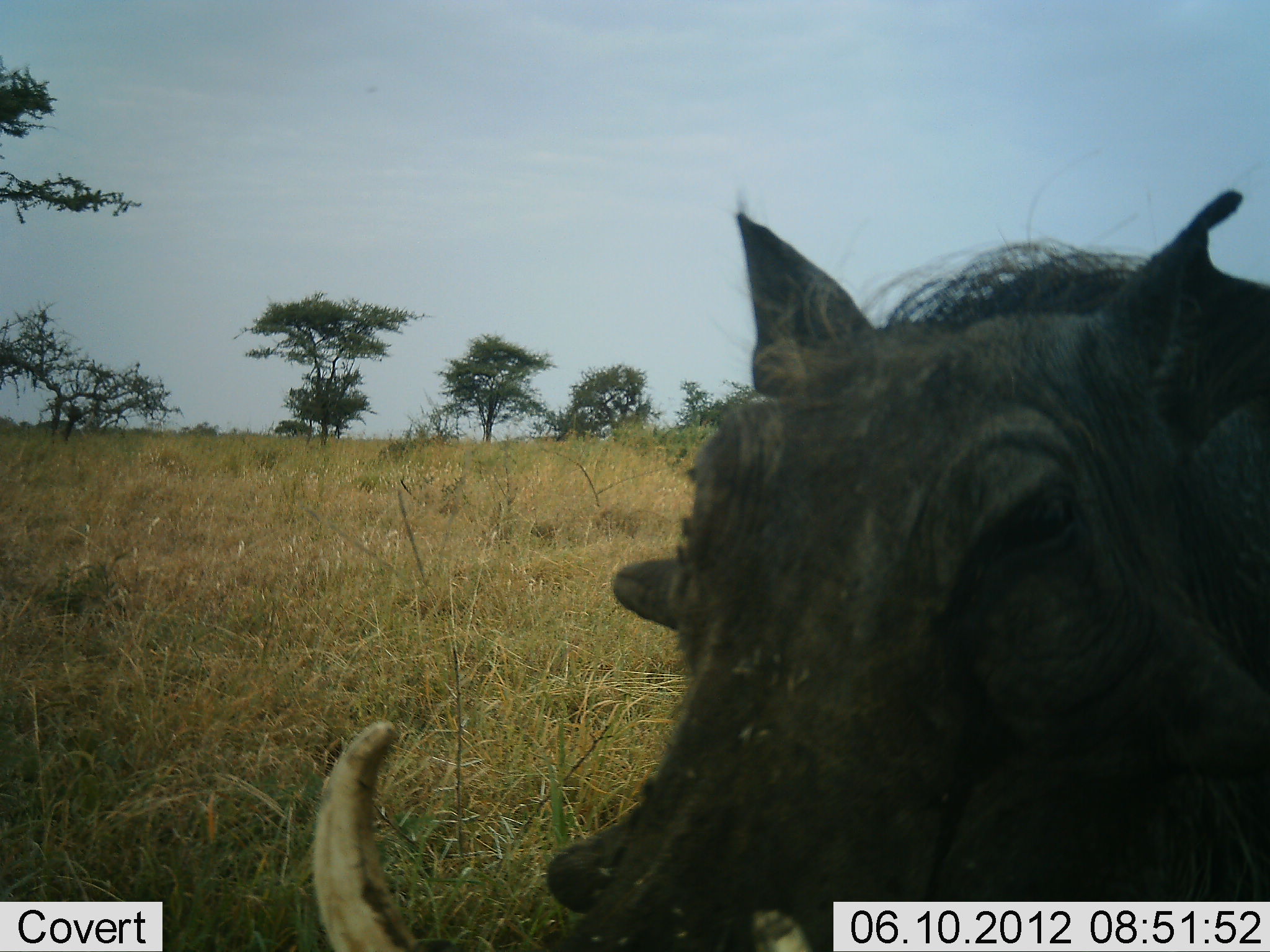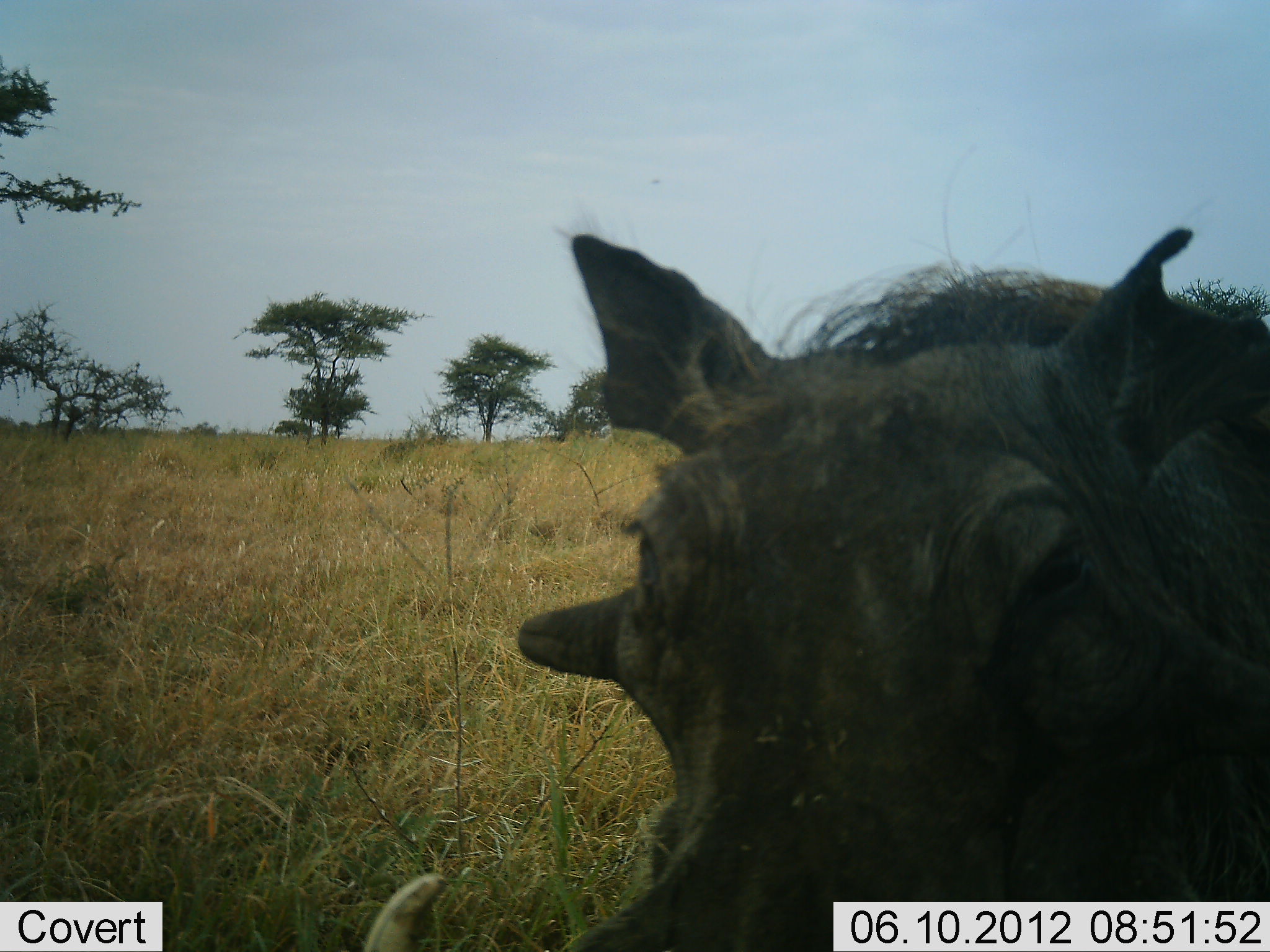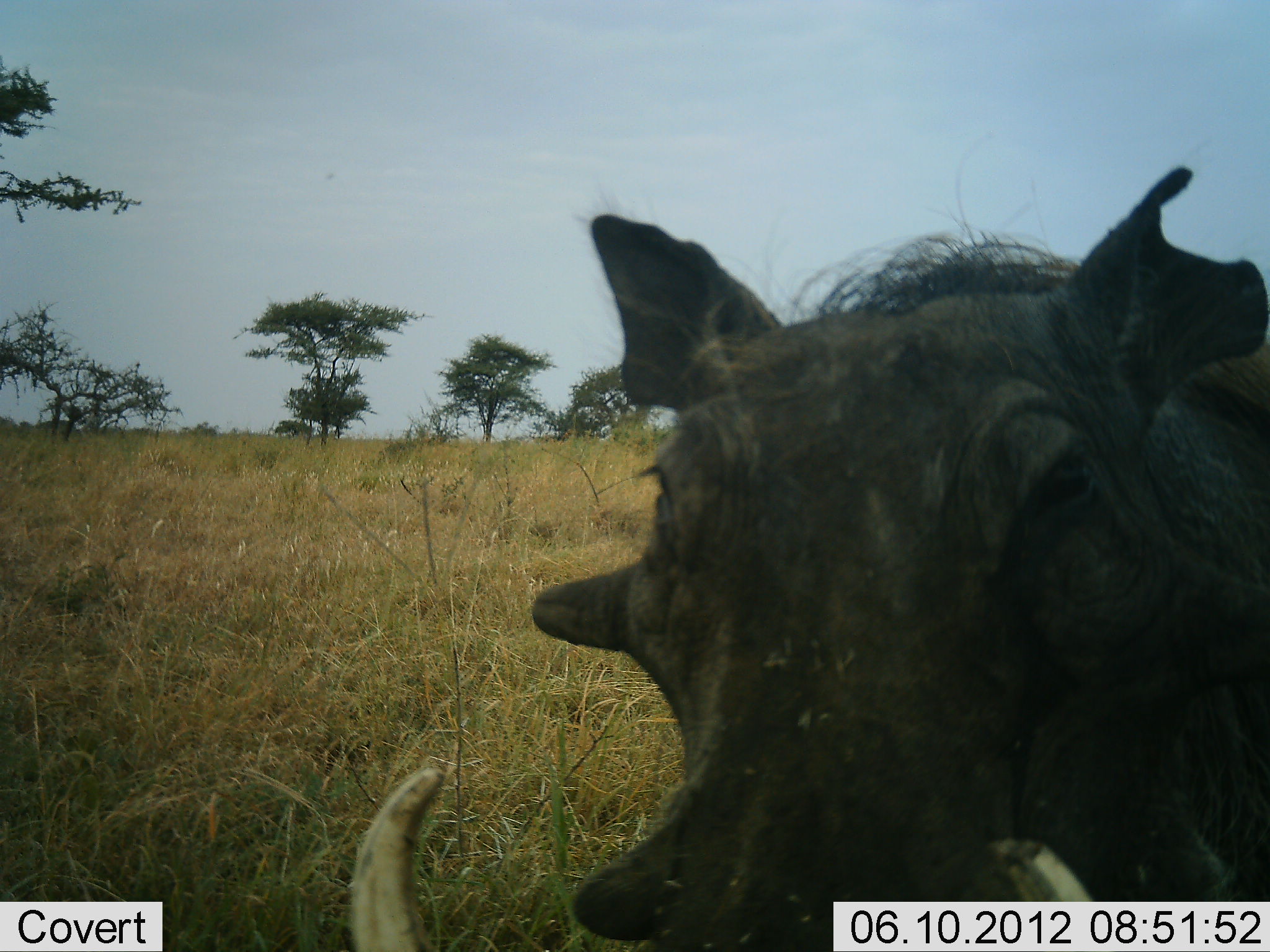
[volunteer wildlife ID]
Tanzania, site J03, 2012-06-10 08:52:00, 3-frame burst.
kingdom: Animalia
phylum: Chordata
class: Mammalia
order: Artiodactyla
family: Suidae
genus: Phacochoerus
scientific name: Phacochoerus africanus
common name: warthog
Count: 1.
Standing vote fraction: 90%.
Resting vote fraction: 0%.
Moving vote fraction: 10%.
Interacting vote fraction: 0%.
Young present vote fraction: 0%.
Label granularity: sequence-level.